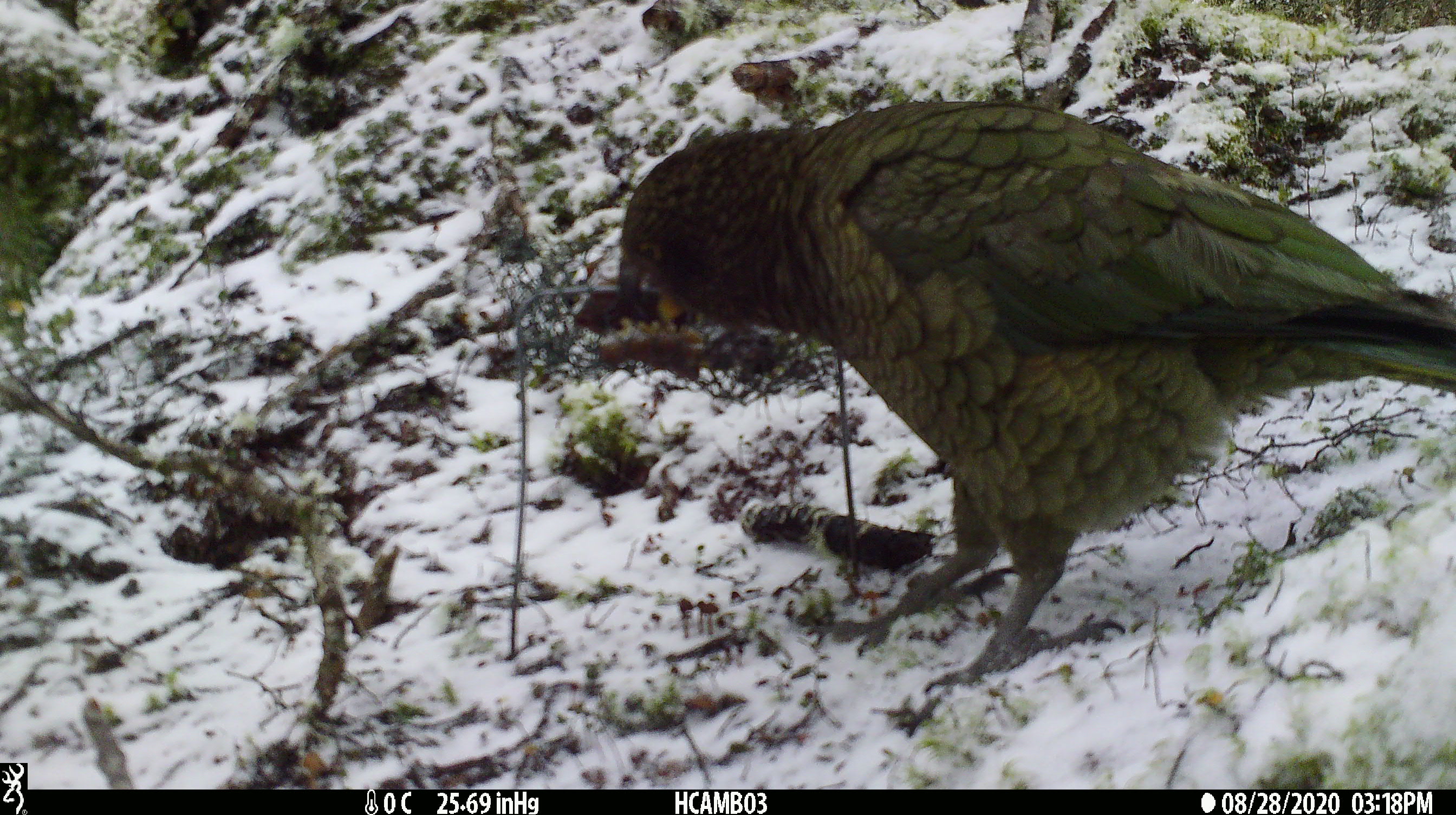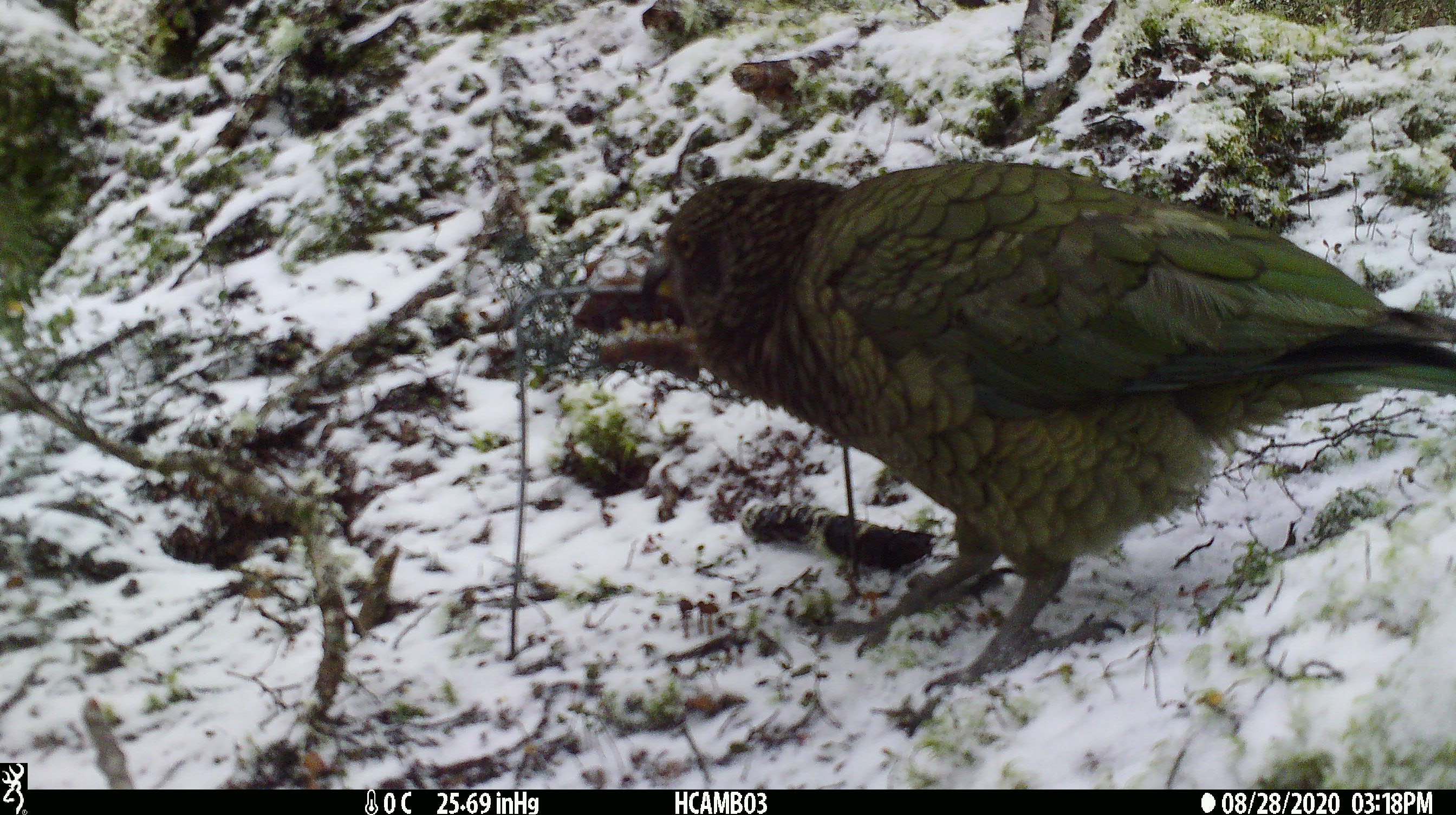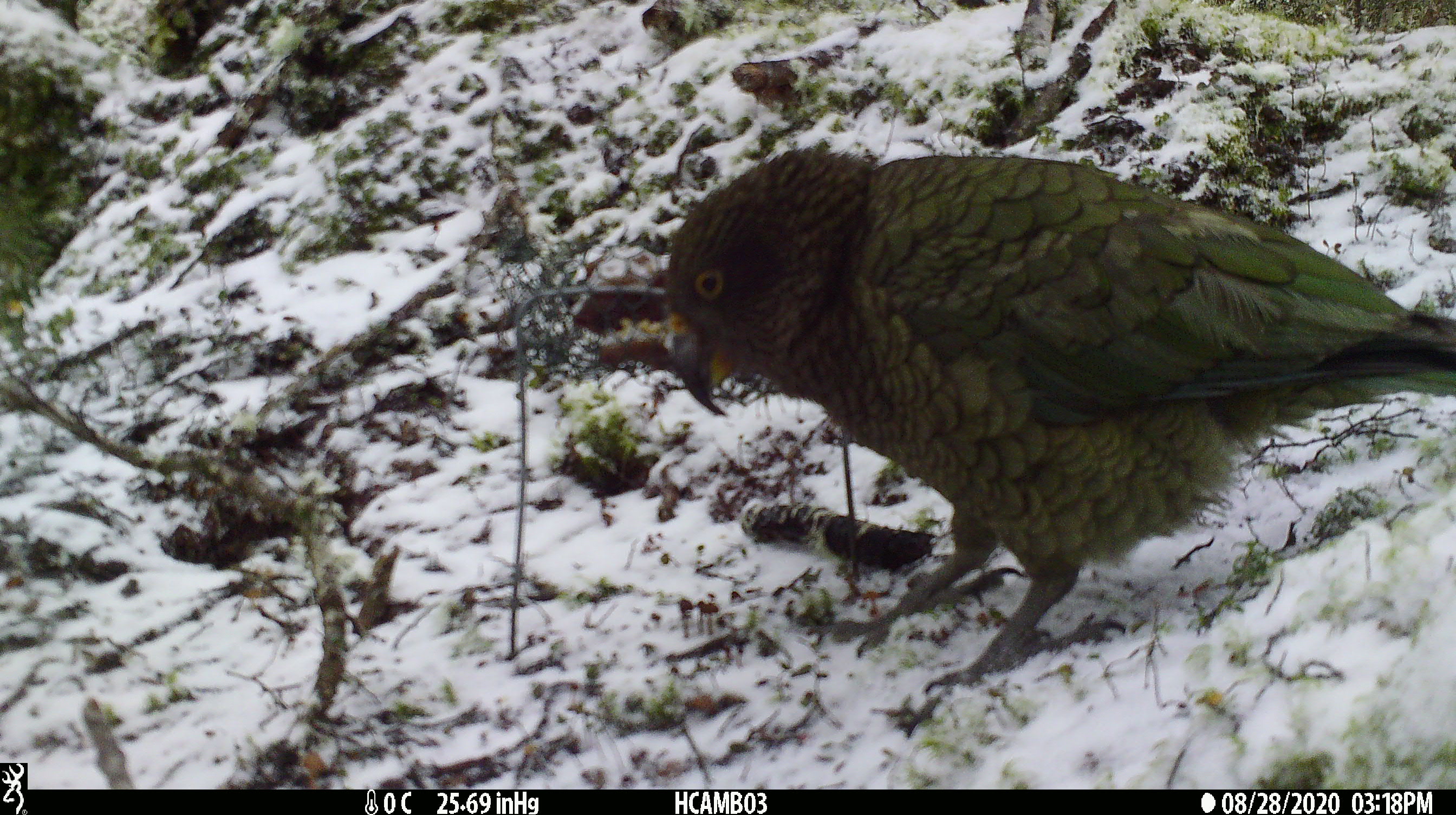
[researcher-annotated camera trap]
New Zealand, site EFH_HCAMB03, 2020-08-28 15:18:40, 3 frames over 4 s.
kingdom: Animalia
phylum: Chordata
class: Aves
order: Psittaciformes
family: Strigopidae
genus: Nestor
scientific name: Nestor notabilis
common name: kea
Kea (Nestor notabilis).